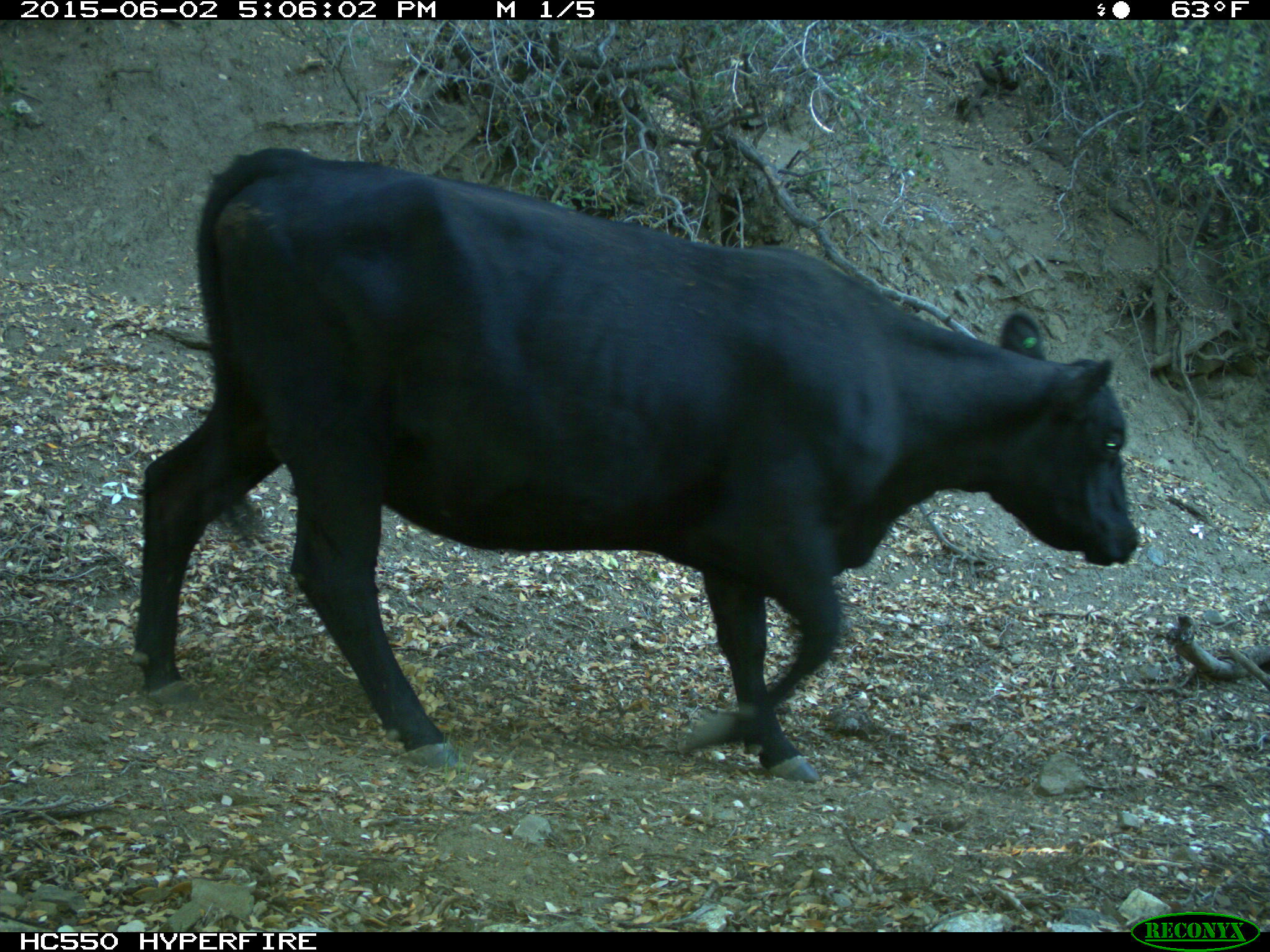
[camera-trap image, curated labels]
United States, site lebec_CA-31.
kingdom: Animalia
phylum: Chordata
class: Mammalia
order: Artiodactyla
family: Bovidae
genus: Bos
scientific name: Bos taurus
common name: domestic cow